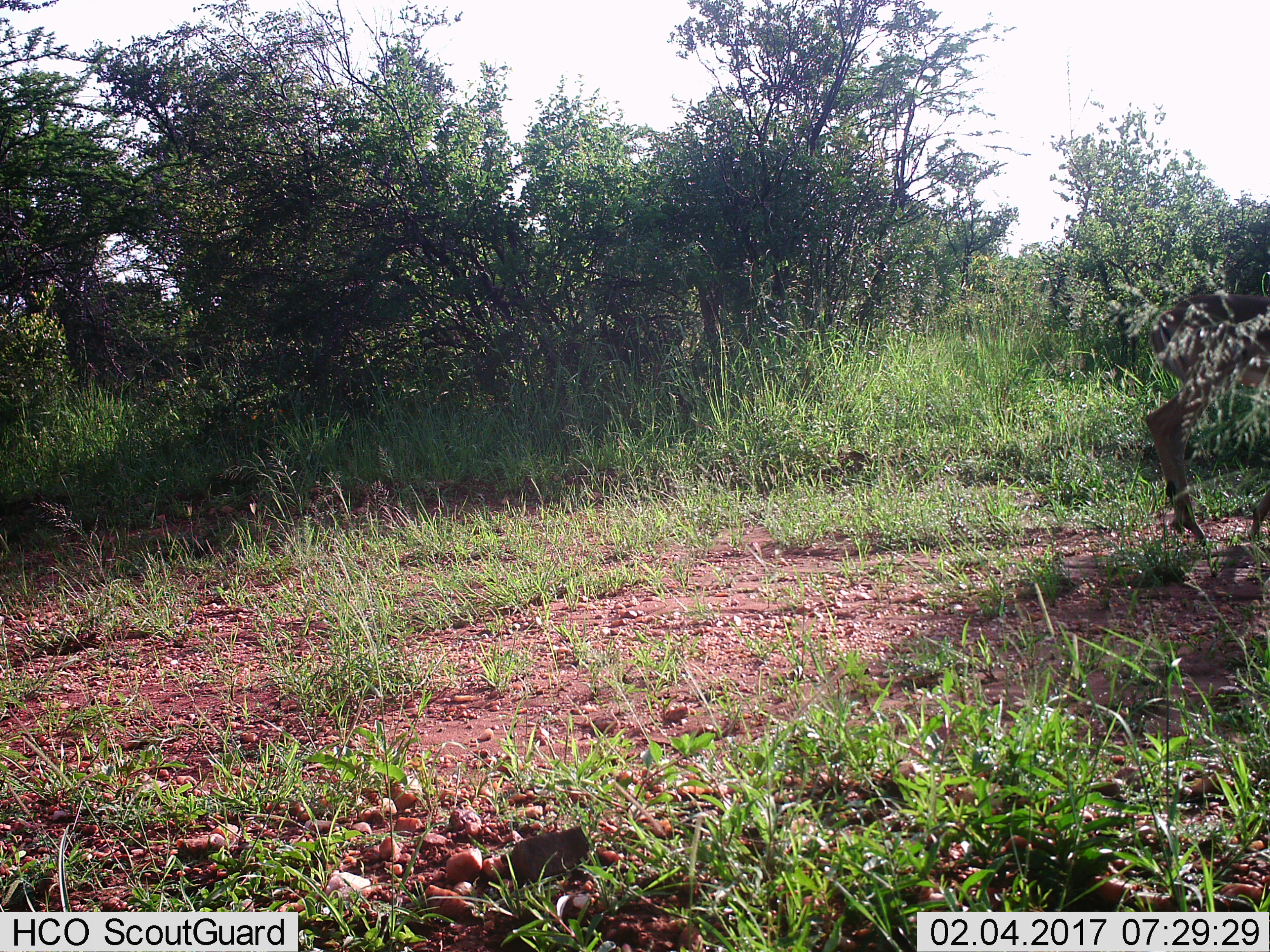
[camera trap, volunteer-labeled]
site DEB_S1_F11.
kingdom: Animalia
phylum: Chordata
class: Mammalia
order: Artiodactyla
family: Bovidae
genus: Aepyceros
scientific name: Aepyceros melampus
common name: impala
Impala (Aepyceros melampus), count 1. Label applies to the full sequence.